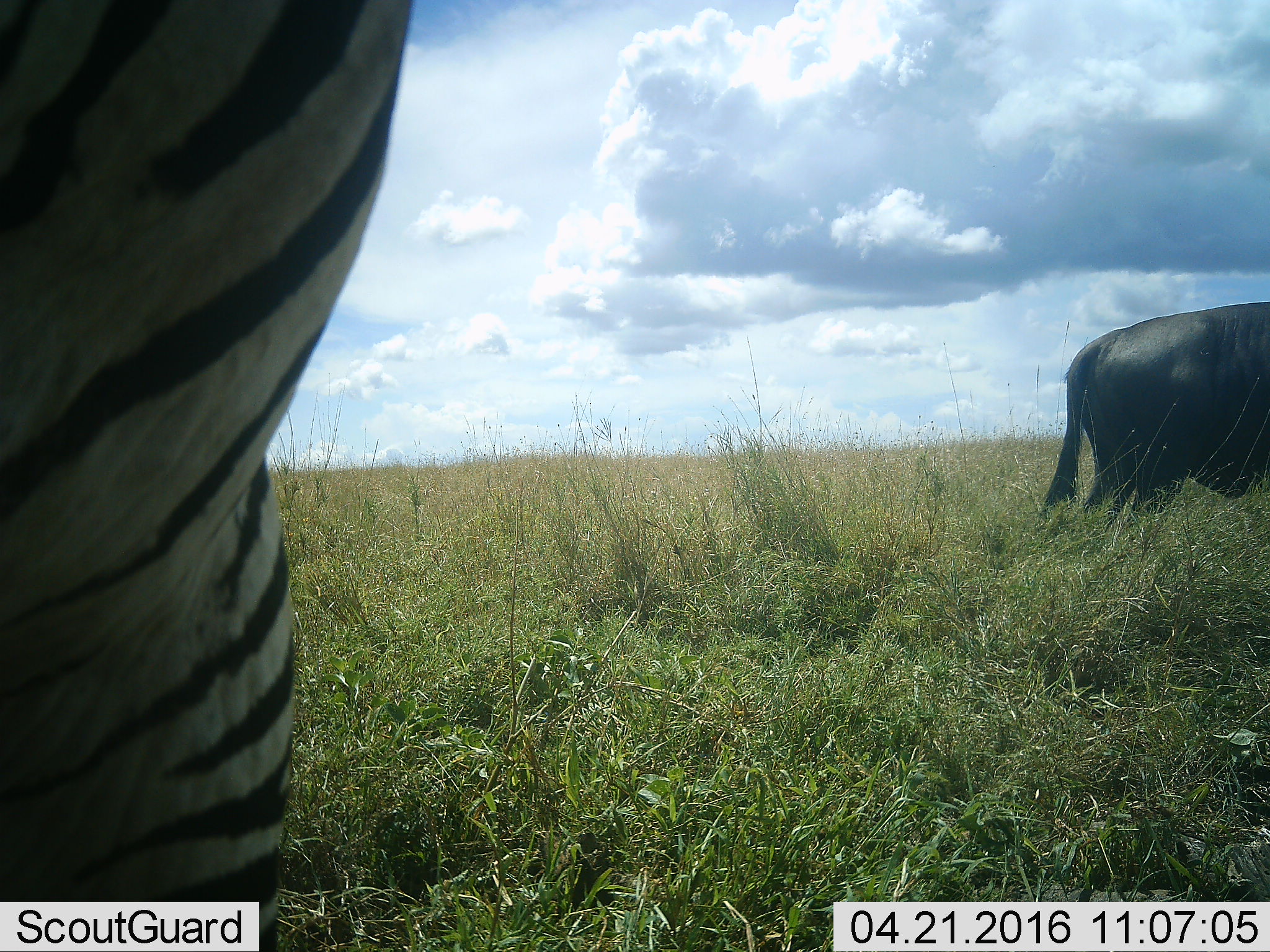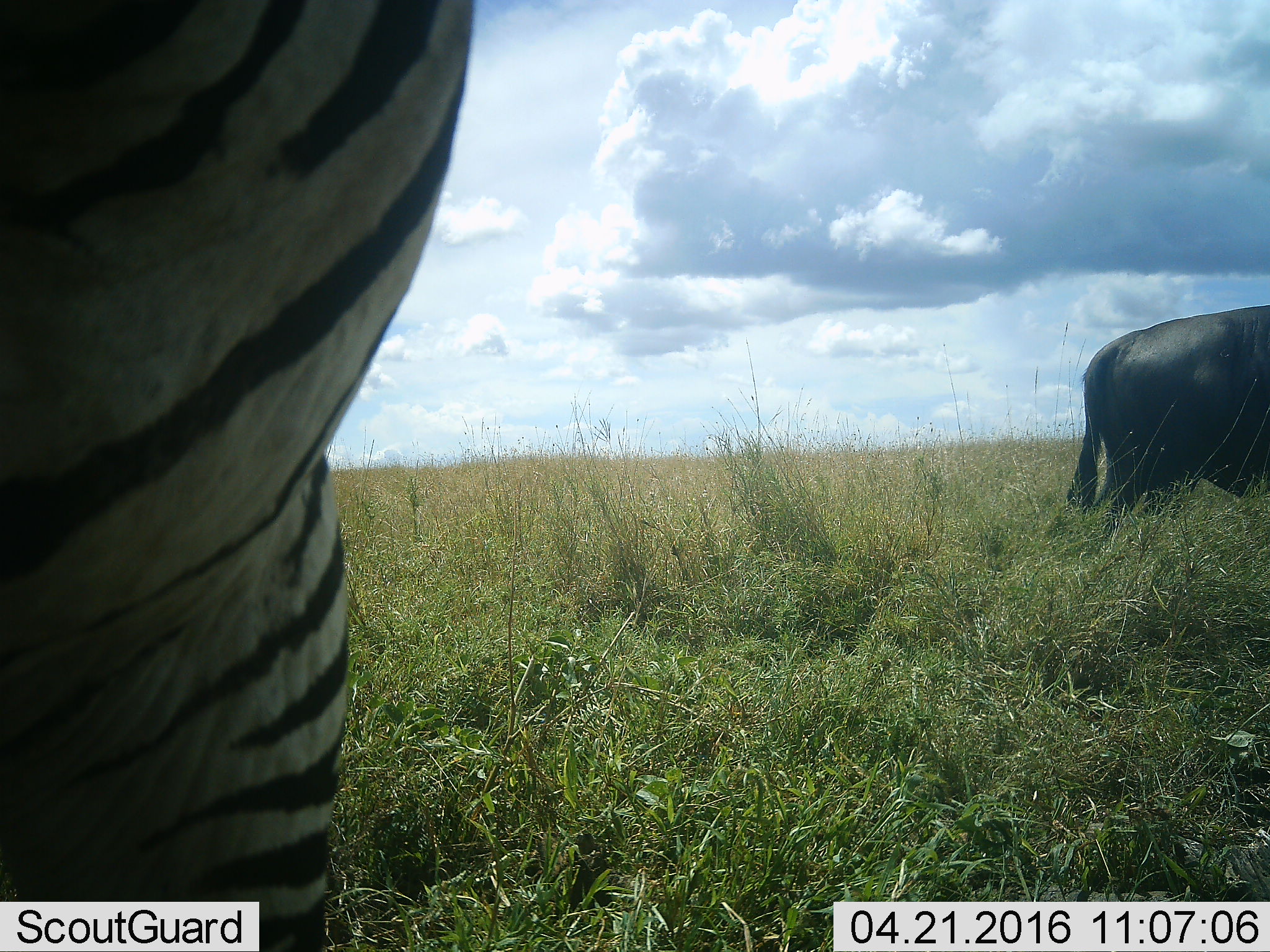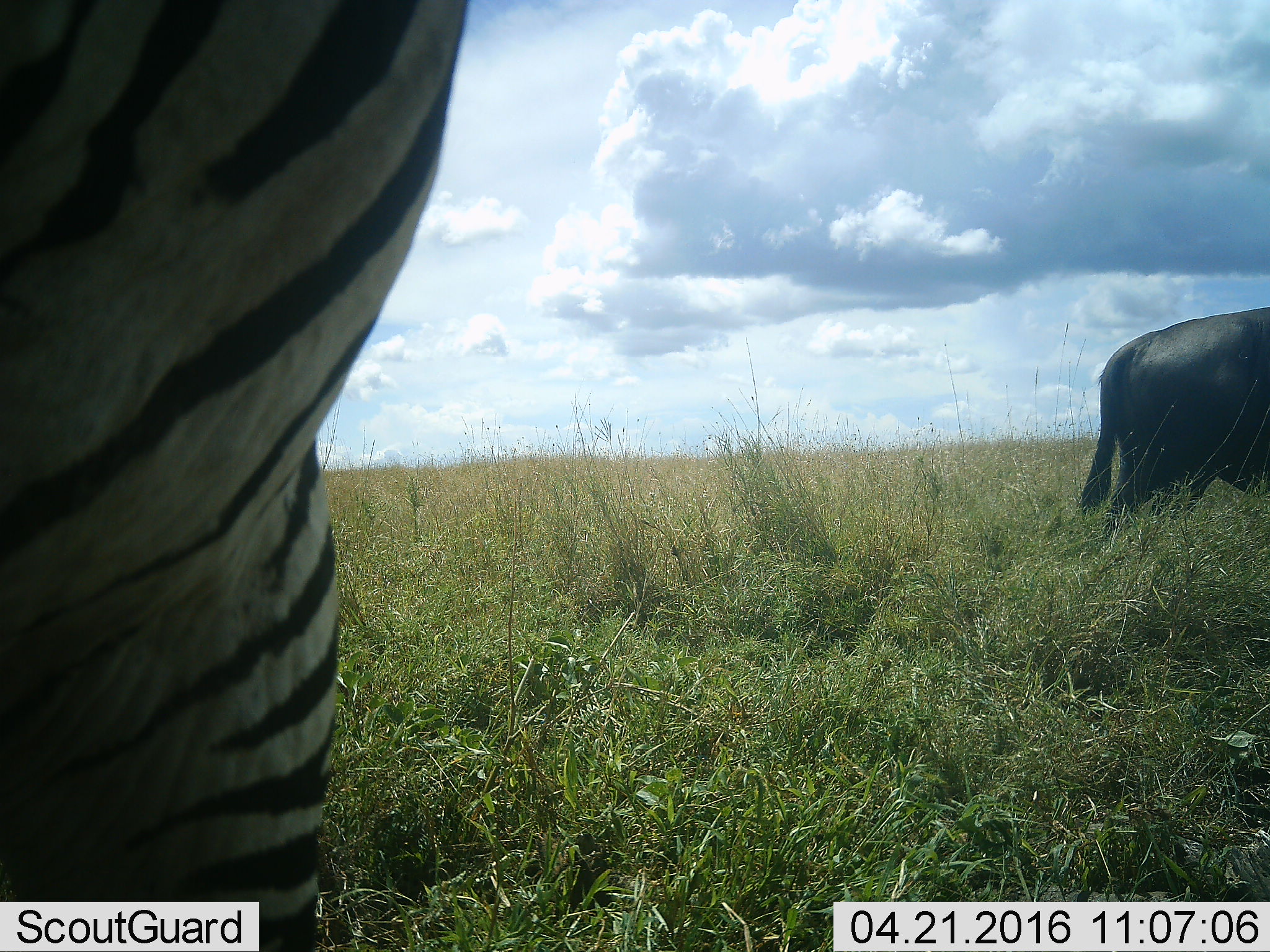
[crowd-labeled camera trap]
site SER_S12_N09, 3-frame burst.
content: unidentified animal